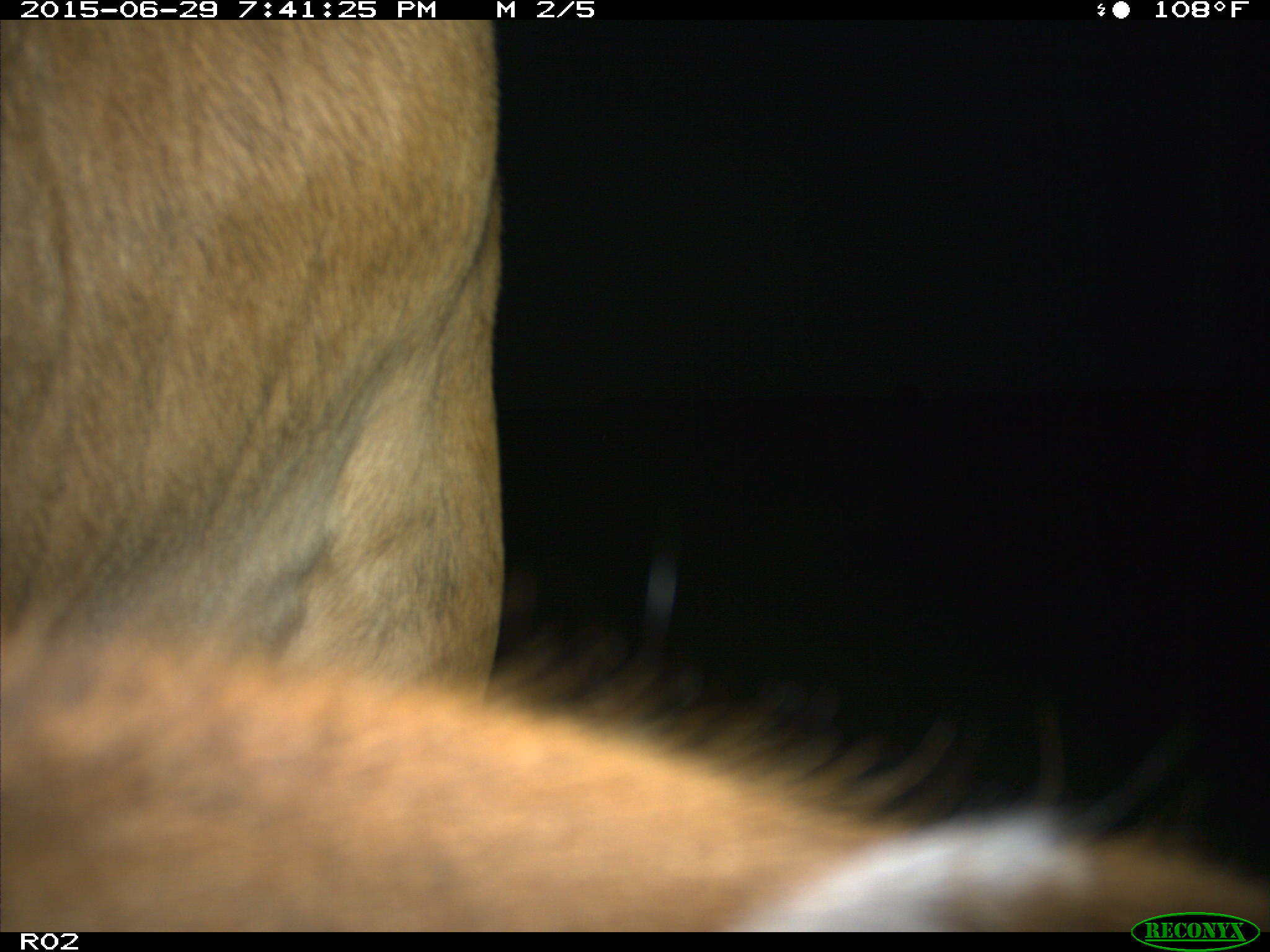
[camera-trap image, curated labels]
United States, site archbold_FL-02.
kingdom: Animalia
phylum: Chordata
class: Mammalia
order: Artiodactyla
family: Bovidae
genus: Bos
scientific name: Bos taurus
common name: domestic cow